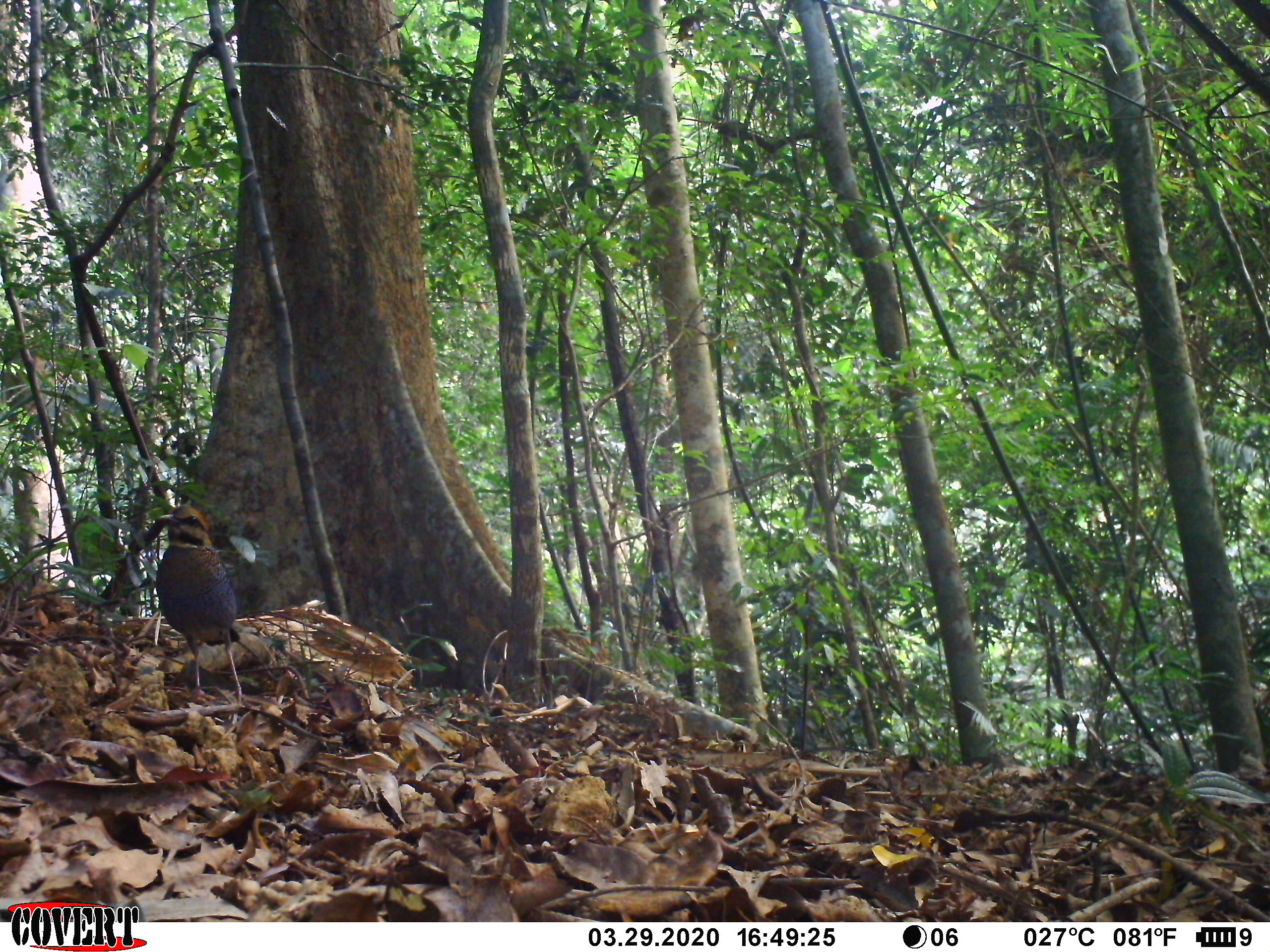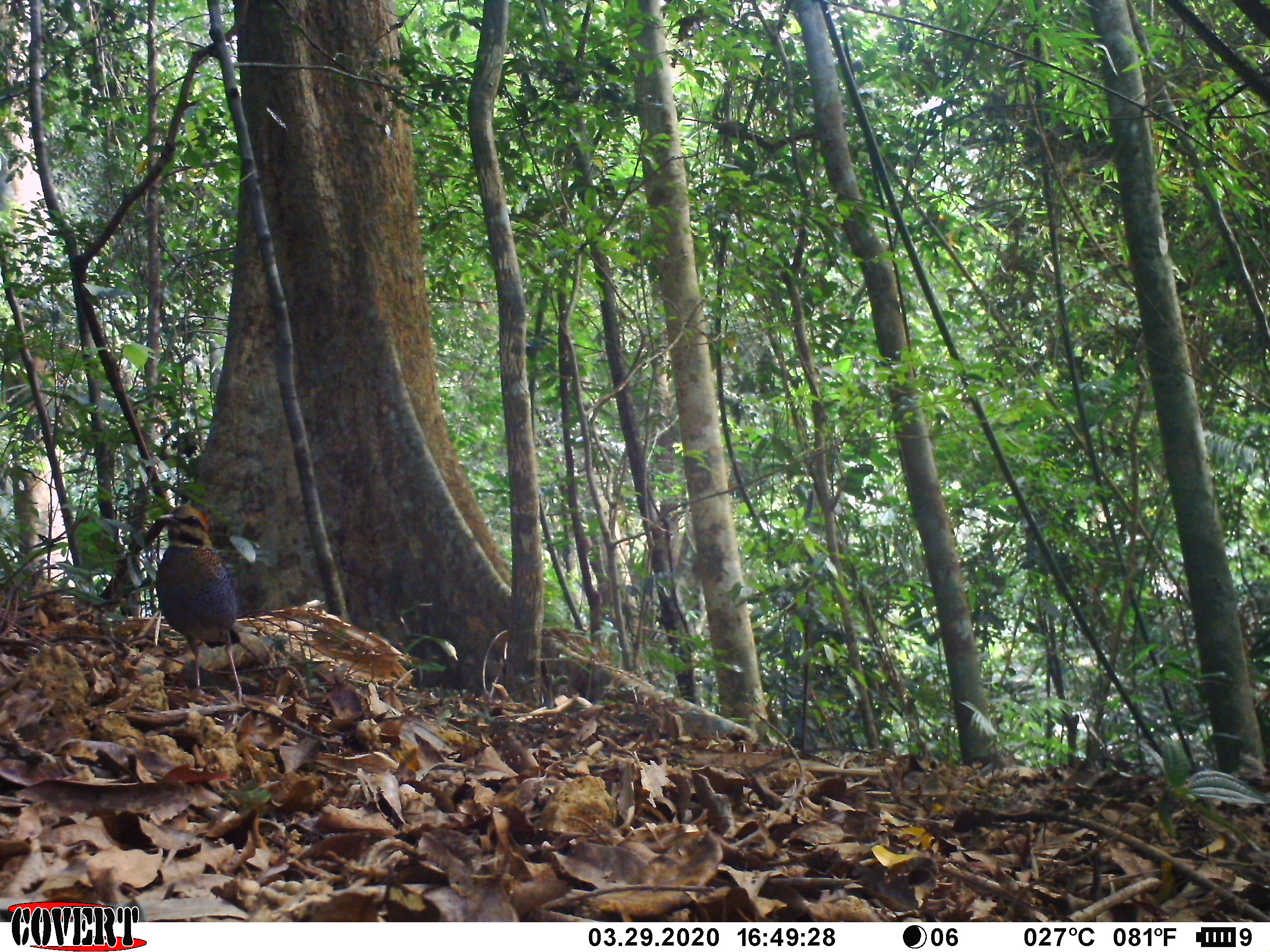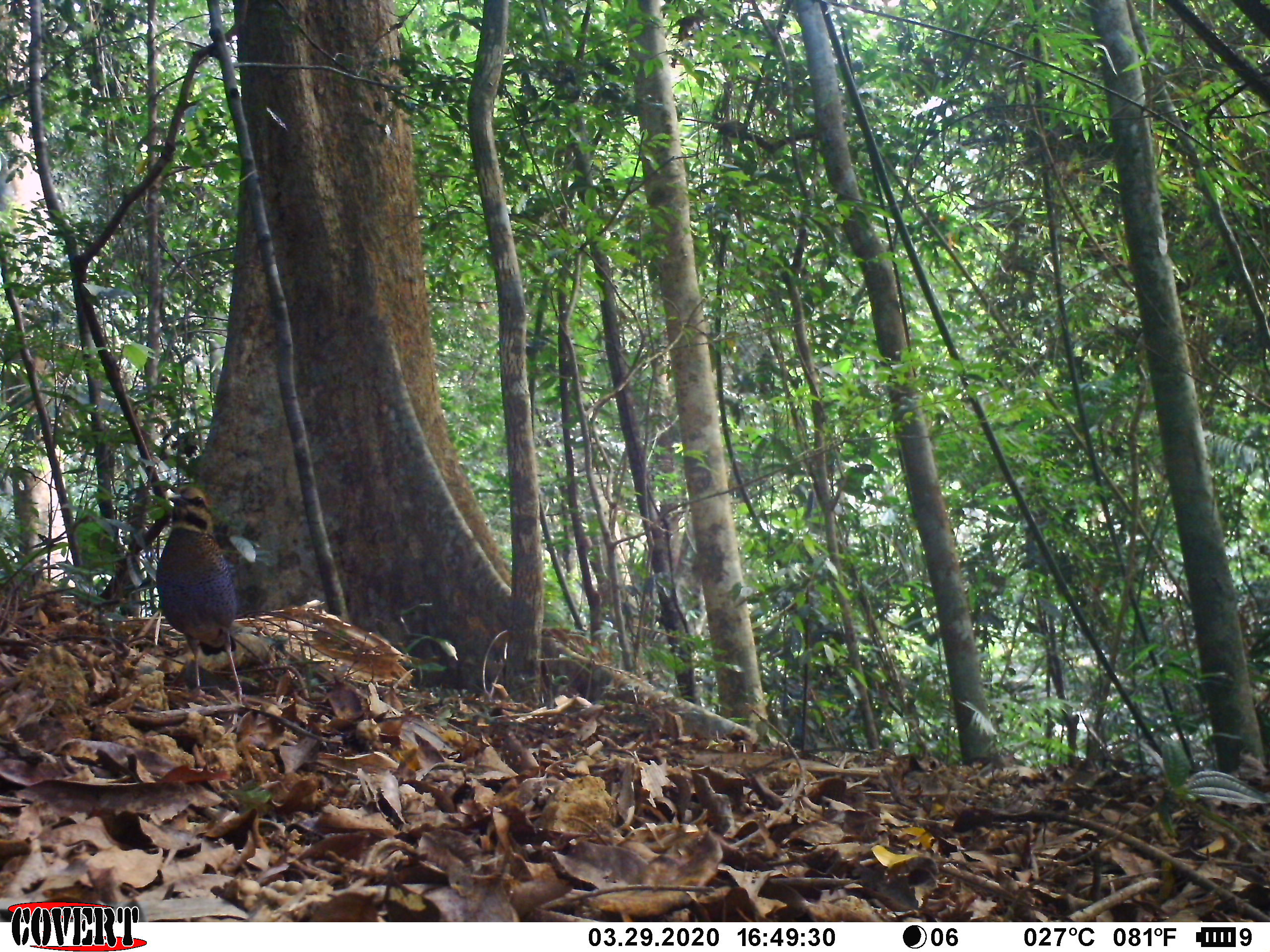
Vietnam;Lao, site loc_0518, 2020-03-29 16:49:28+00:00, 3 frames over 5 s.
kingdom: Animalia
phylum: Chordata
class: Aves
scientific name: Aves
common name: bird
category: unidentified bird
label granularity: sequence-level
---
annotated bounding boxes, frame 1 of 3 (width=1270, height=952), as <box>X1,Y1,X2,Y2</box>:
unidentified bird: <box>154,504,242,703</box>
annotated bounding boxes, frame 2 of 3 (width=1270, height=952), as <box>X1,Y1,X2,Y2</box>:
unidentified bird: <box>154,504,242,703</box>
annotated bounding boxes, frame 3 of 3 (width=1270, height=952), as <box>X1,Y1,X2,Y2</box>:
unidentified bird: <box>154,485,242,703</box>